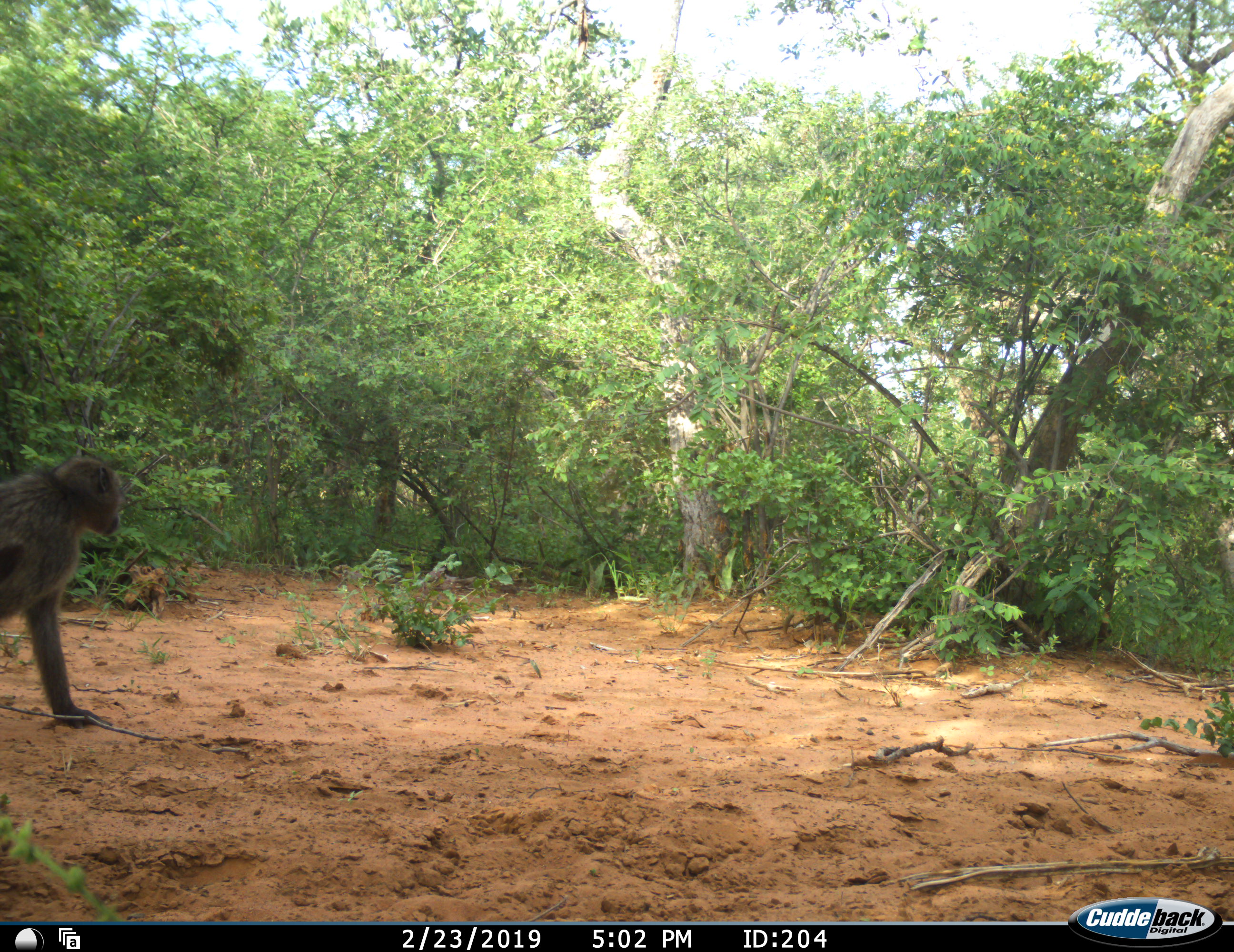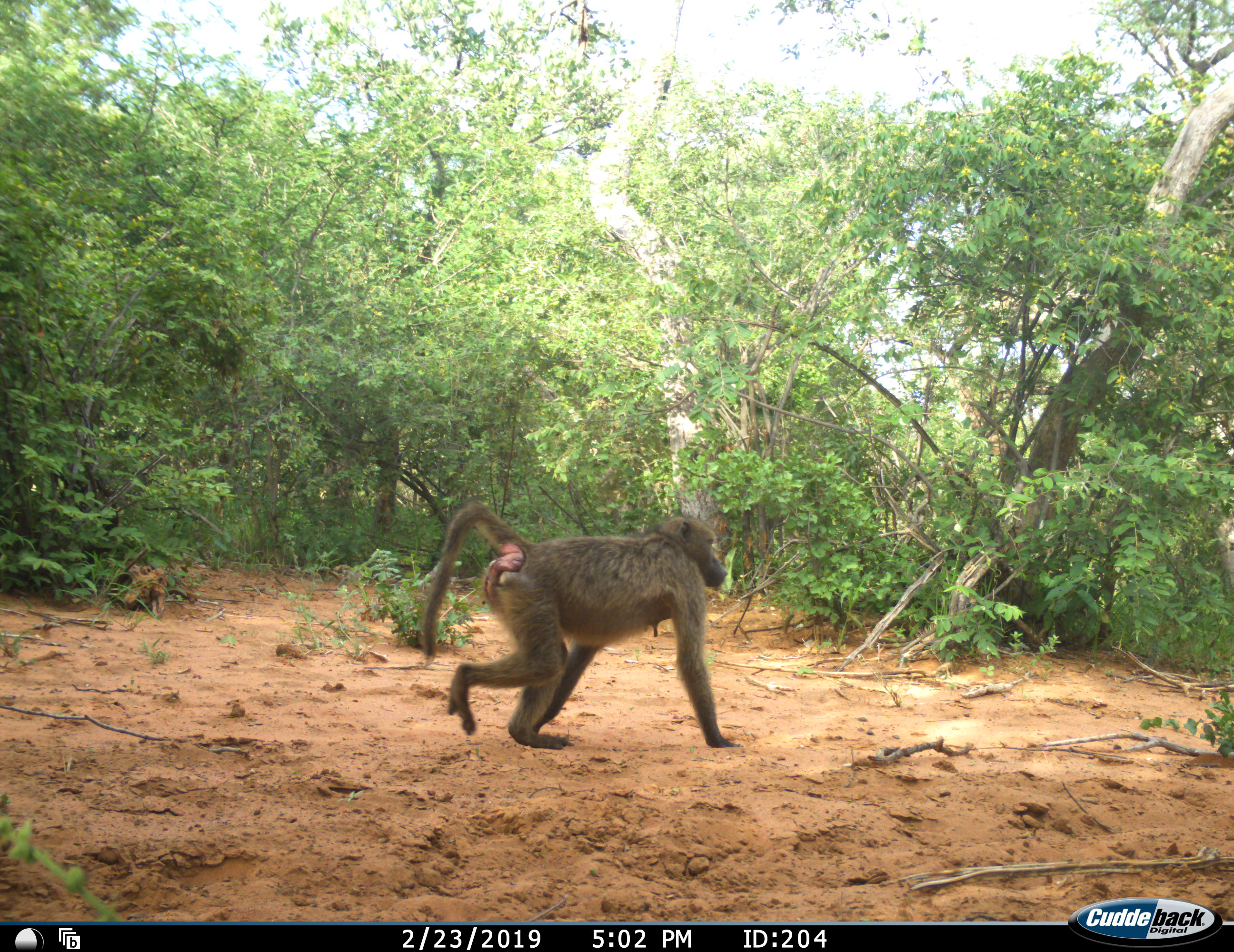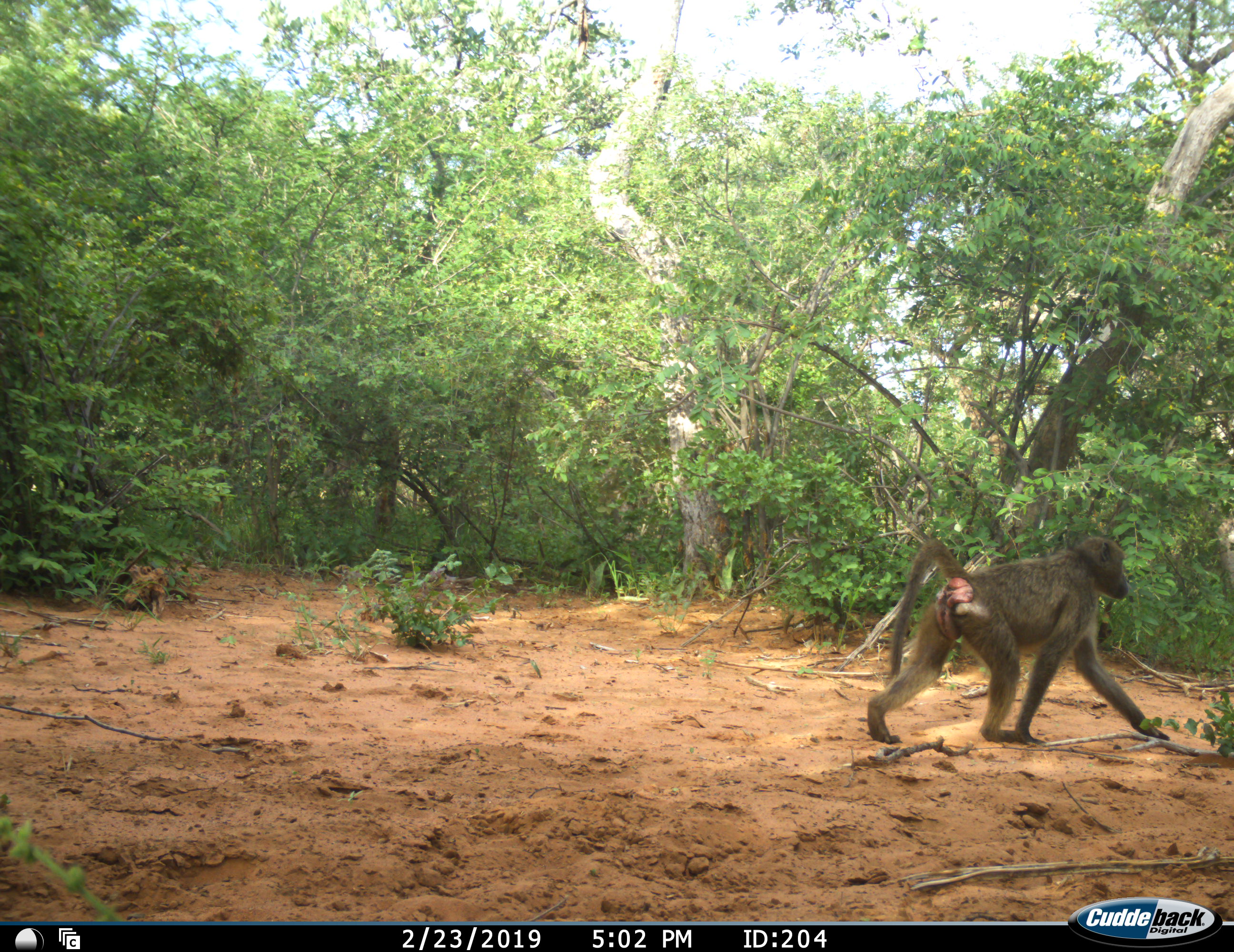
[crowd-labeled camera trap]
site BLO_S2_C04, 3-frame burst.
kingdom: Animalia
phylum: Chordata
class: Mammalia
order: Primates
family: Cercopithecidae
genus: Papio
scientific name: Papio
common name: baboon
Baboon (Papio), count 1. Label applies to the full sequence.